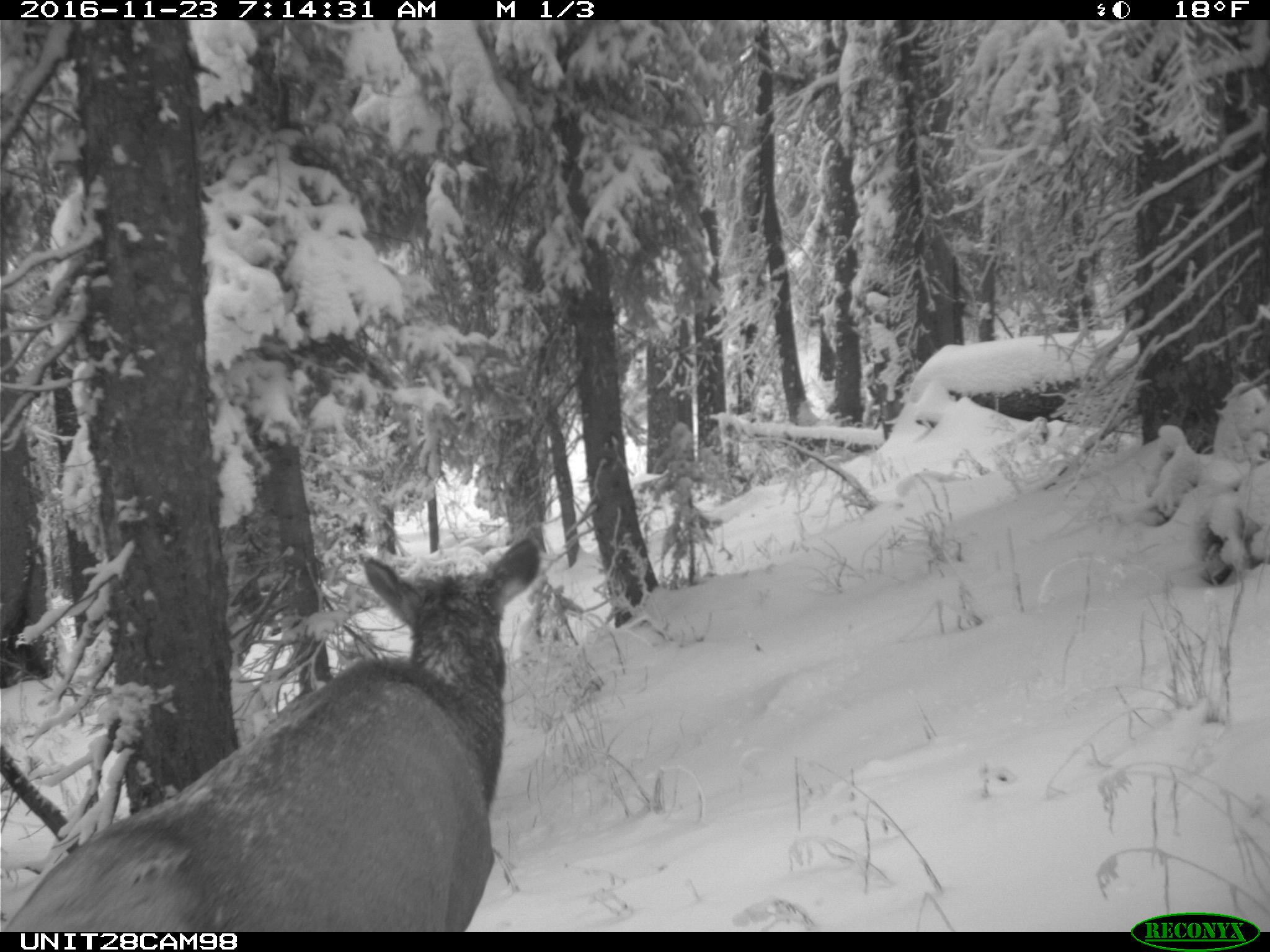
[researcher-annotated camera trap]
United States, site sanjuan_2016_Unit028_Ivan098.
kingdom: Animalia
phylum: Chordata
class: Mammalia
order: Artiodactyla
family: Cervidae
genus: Cervus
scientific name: Cervus elaphus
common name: red deer